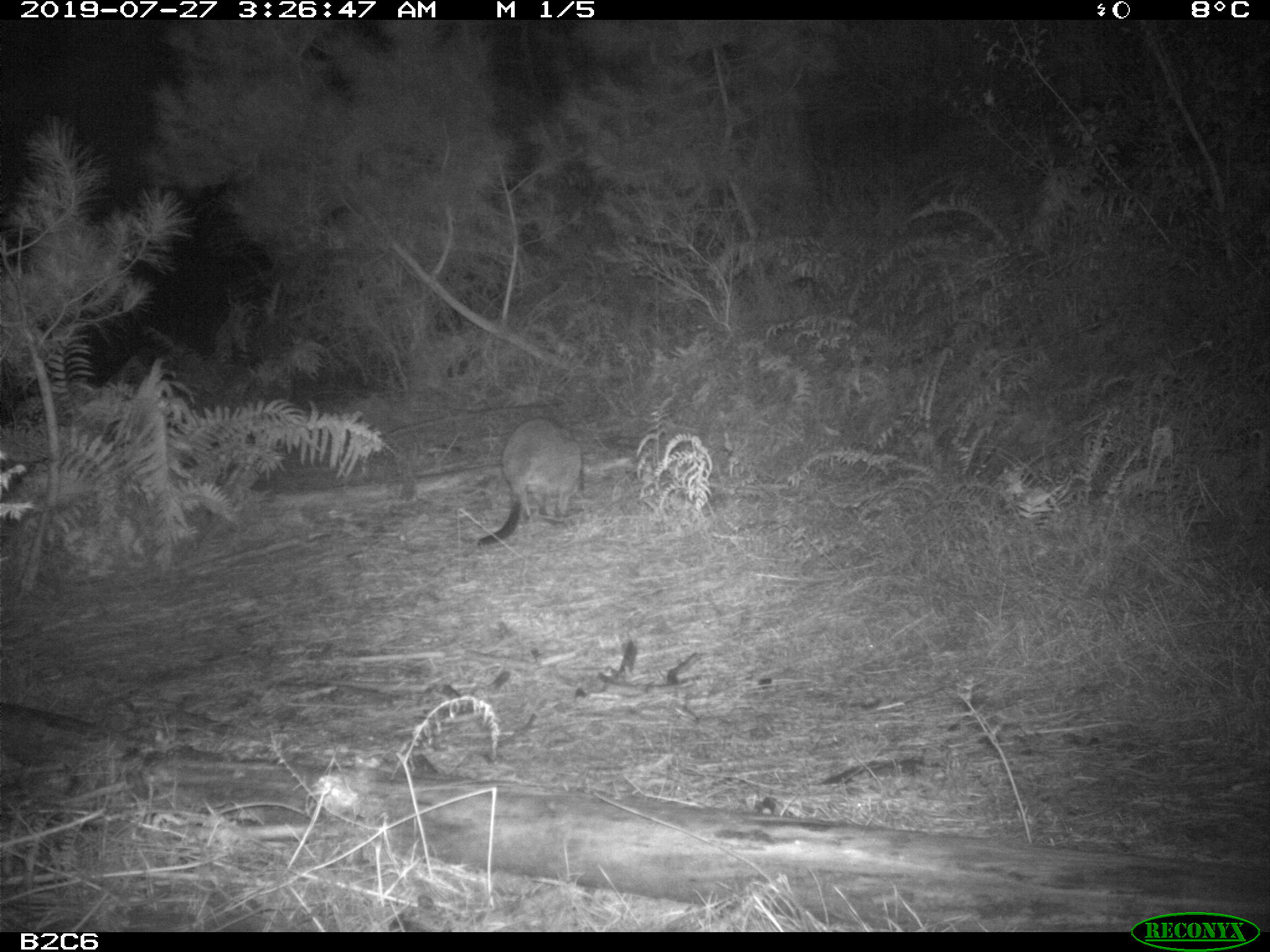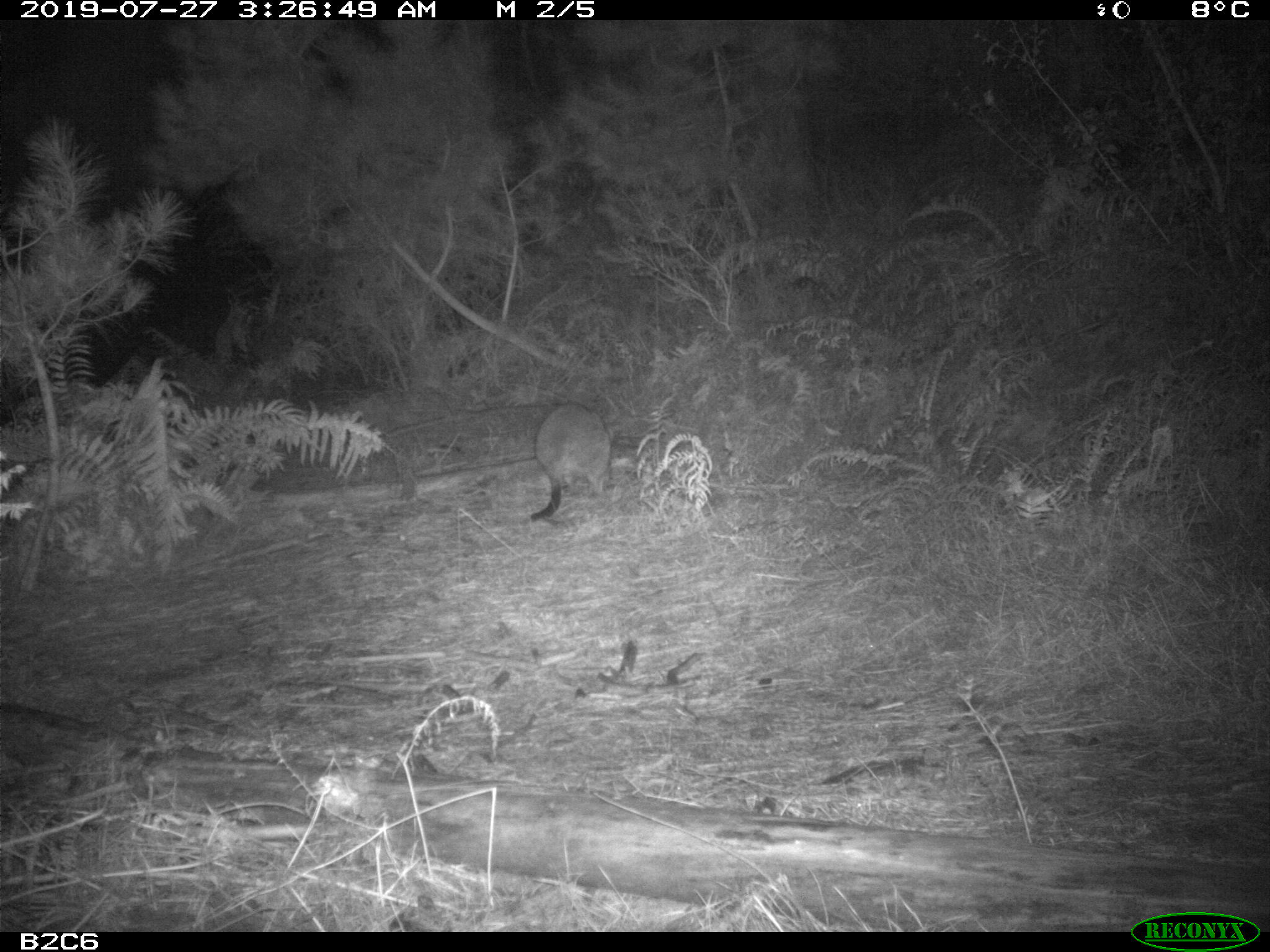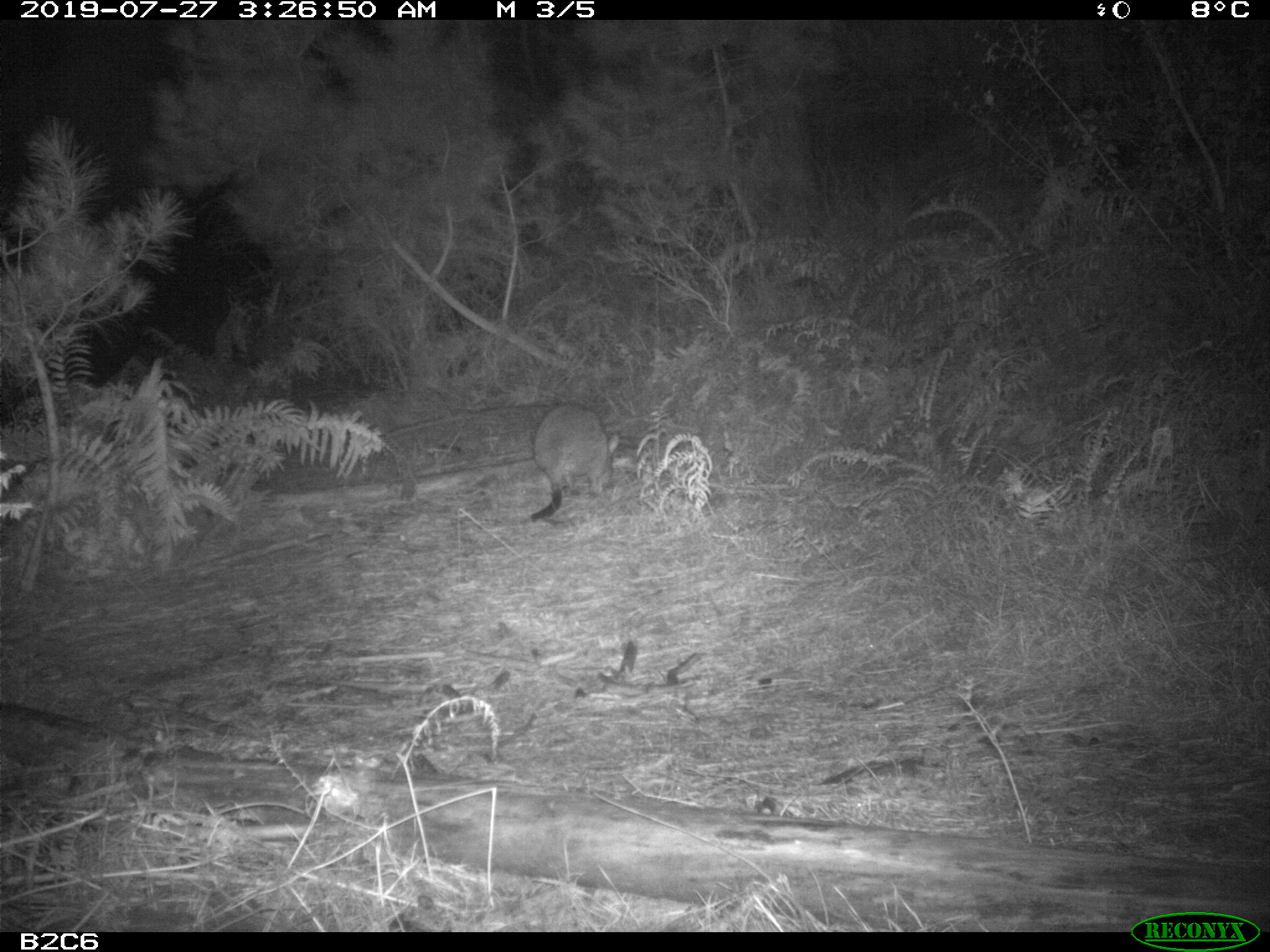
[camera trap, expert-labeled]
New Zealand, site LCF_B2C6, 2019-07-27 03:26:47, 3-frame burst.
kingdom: Animalia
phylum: Chordata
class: Mammalia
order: Diprotodontia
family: Macropodidae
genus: Notamacropus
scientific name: Notamacropus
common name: wallaby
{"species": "wallaby (Notamacropus)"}